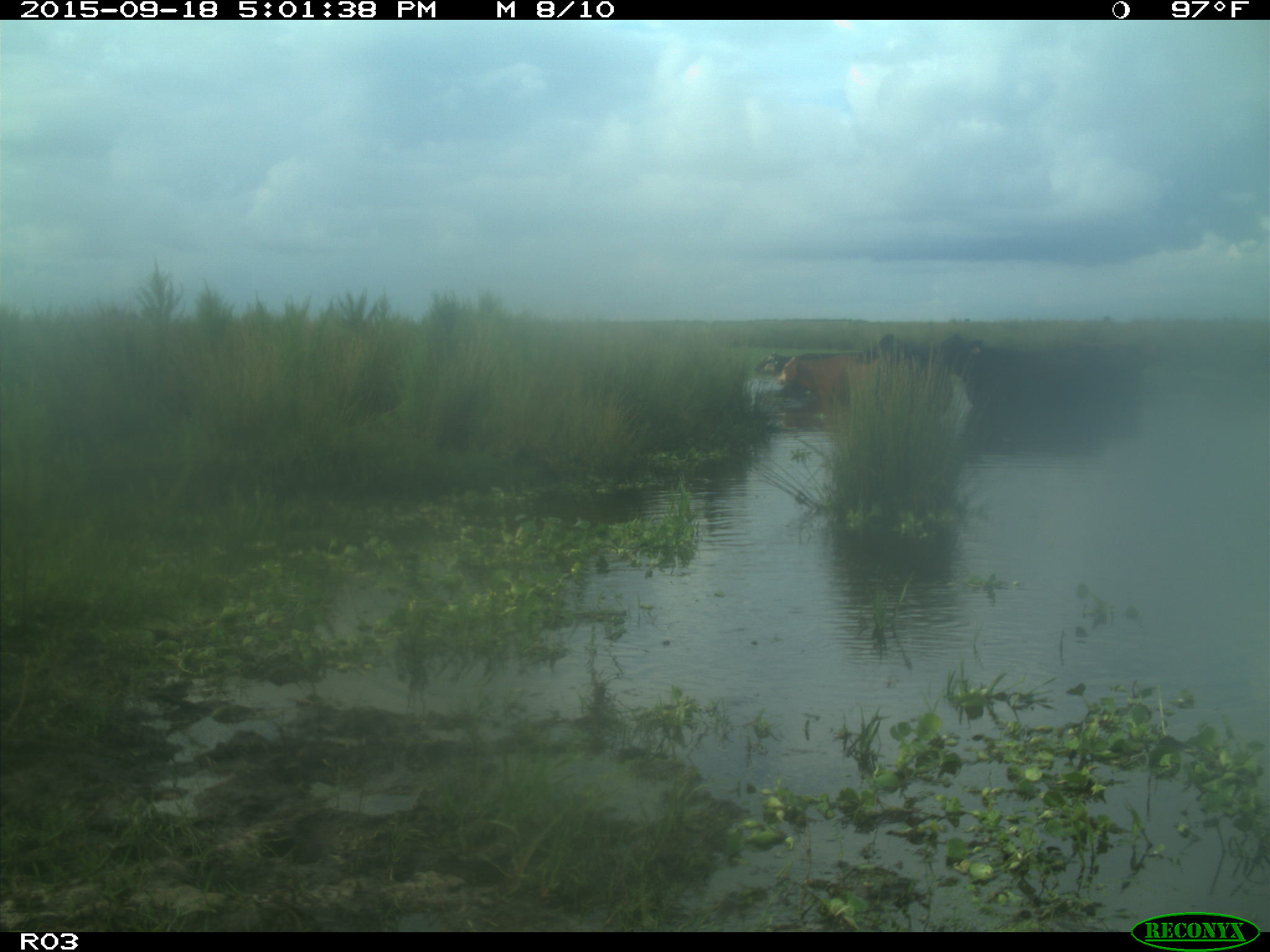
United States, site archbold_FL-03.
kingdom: Animalia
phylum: Chordata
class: Mammalia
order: Artiodactyla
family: Bovidae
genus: Bos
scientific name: Bos taurus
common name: domestic cow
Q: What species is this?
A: Bos taurus (domestic cow).